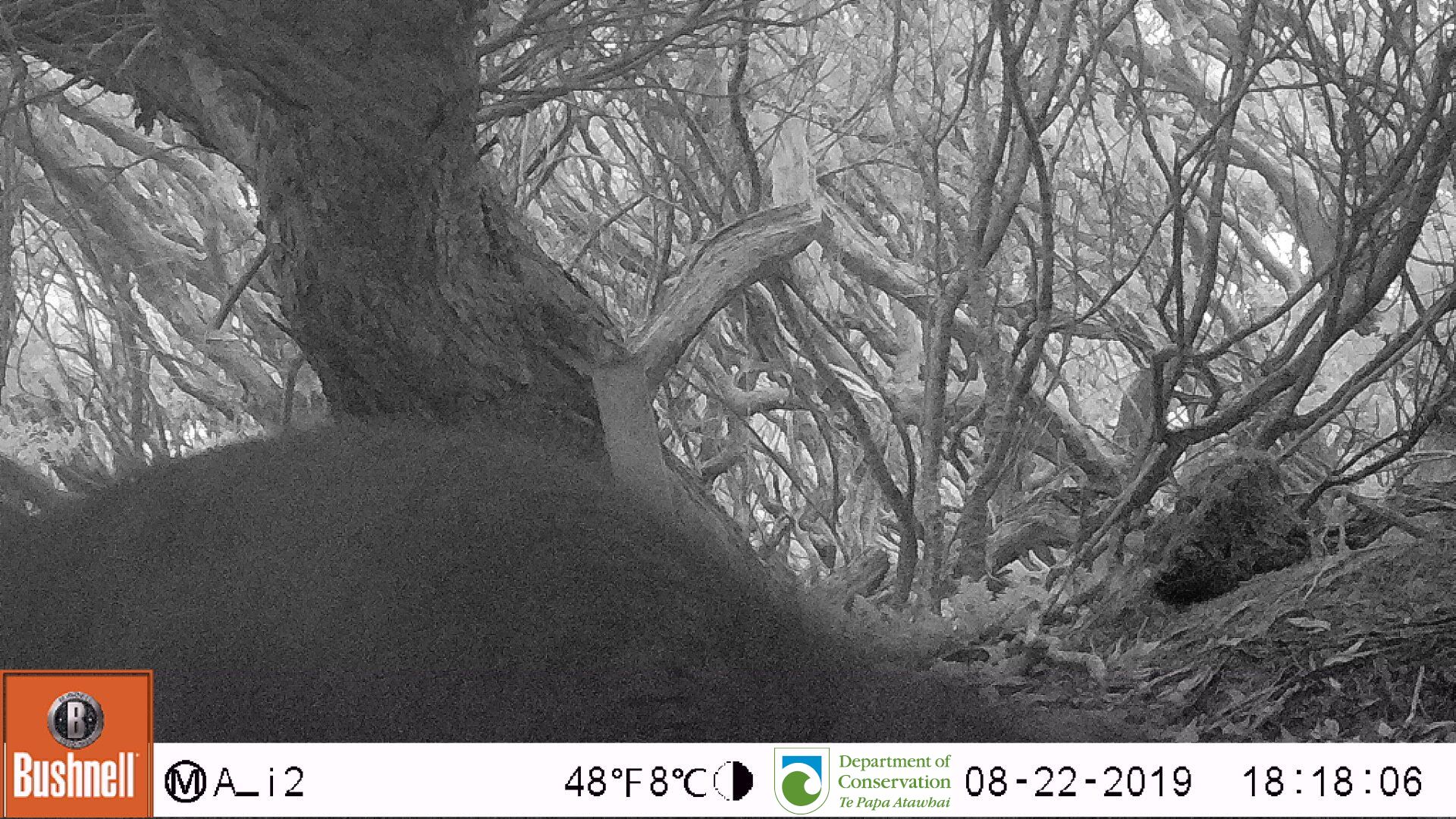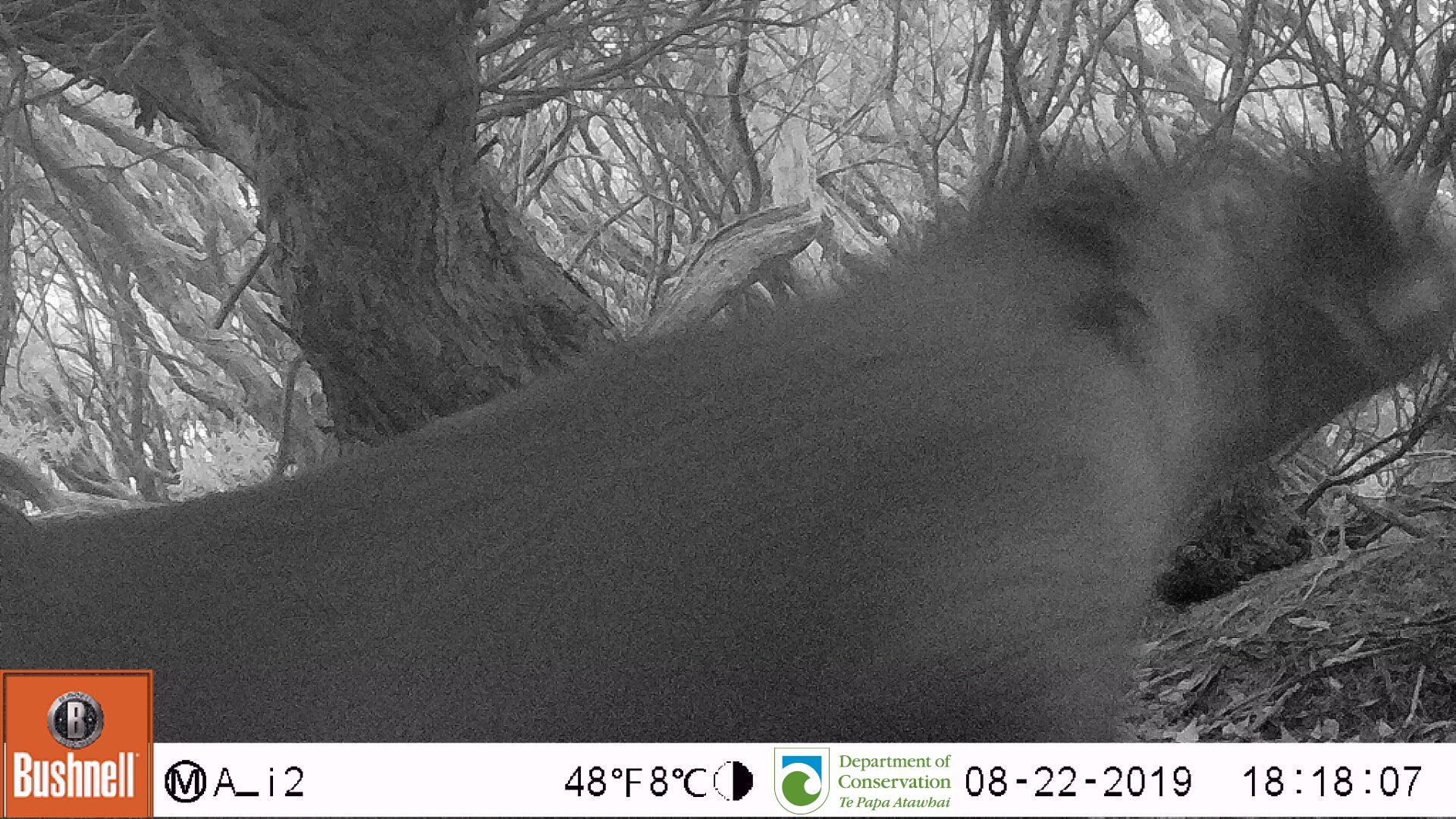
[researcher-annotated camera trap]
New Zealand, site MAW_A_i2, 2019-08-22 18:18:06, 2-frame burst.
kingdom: Animalia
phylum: Chordata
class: Mammalia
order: Carnivora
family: Otariidae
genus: Phocarctos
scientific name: Phocarctos hookeri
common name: new zealand sea lion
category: sealion